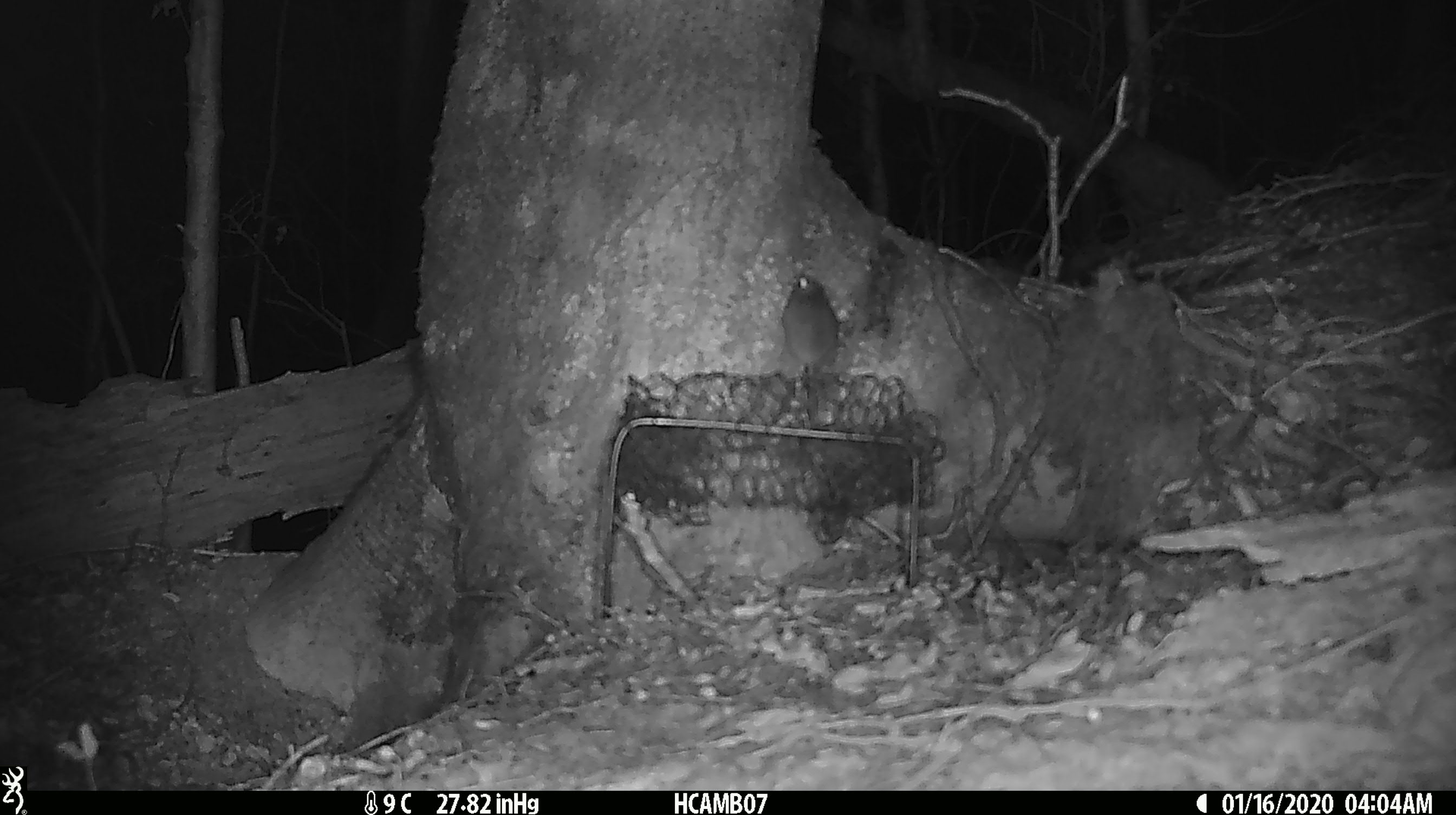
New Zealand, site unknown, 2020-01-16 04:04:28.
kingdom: Animalia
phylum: Chordata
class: Mammalia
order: Rodentia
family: Muridae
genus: Mus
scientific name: Mus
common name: mouse